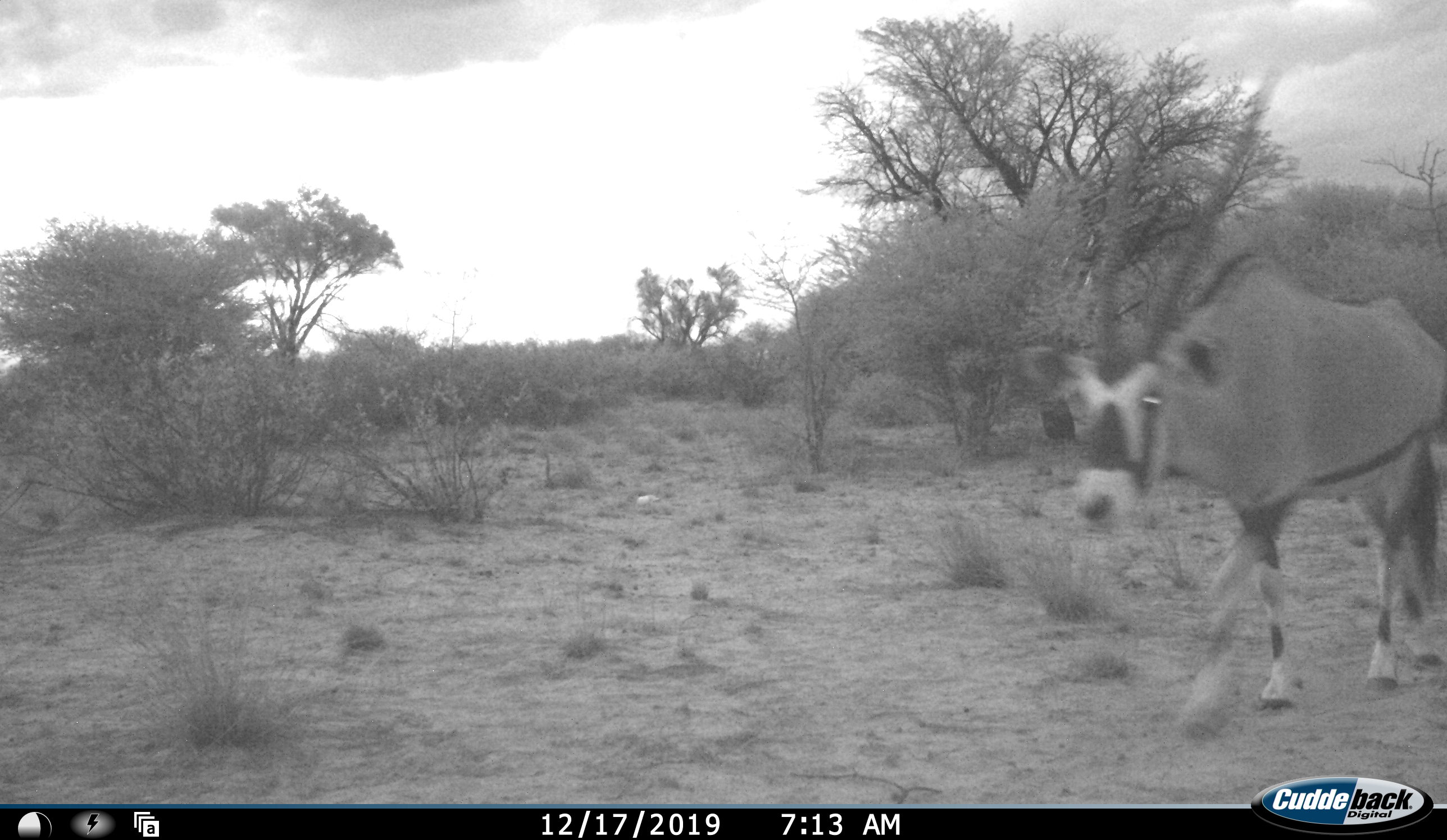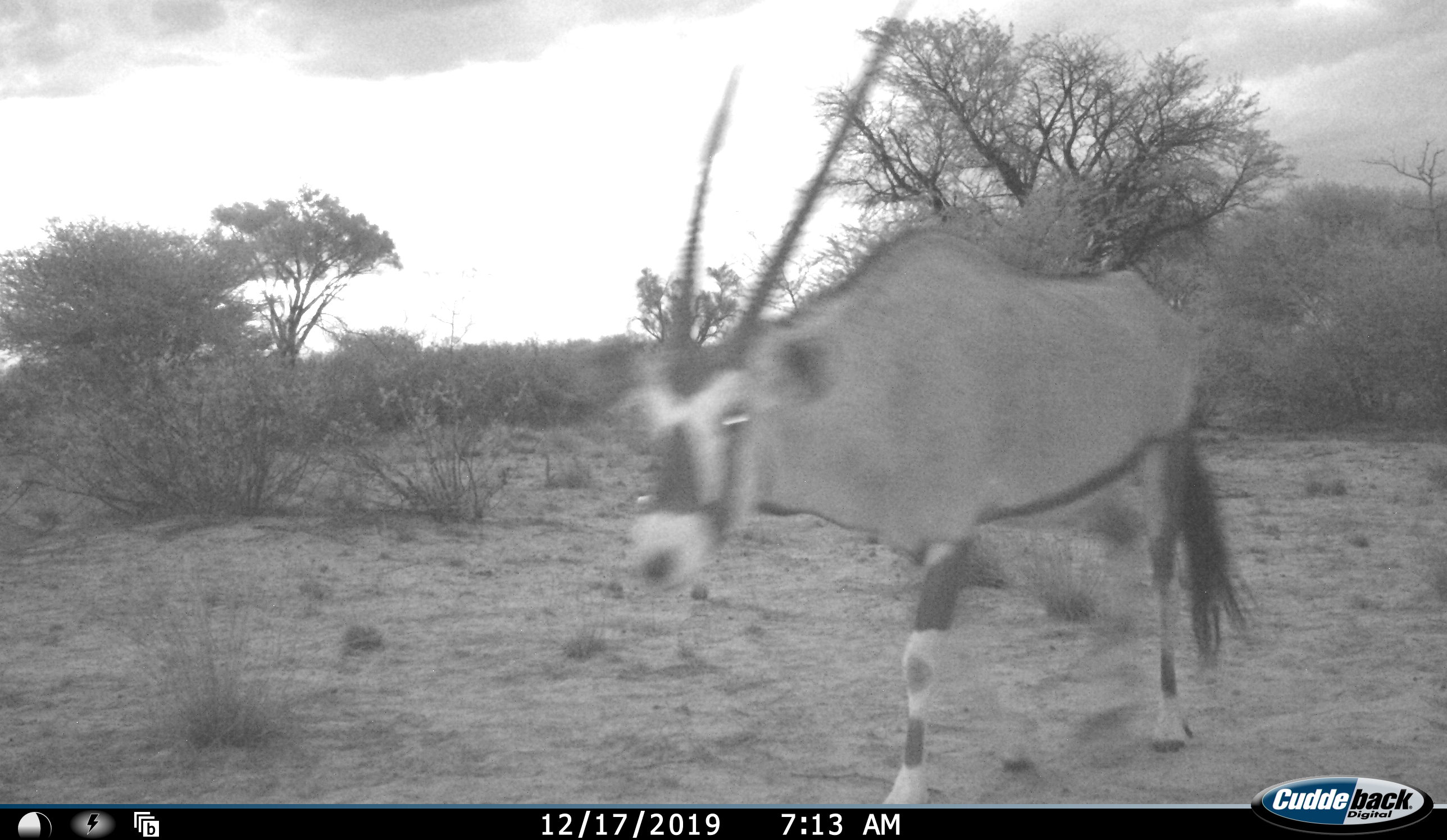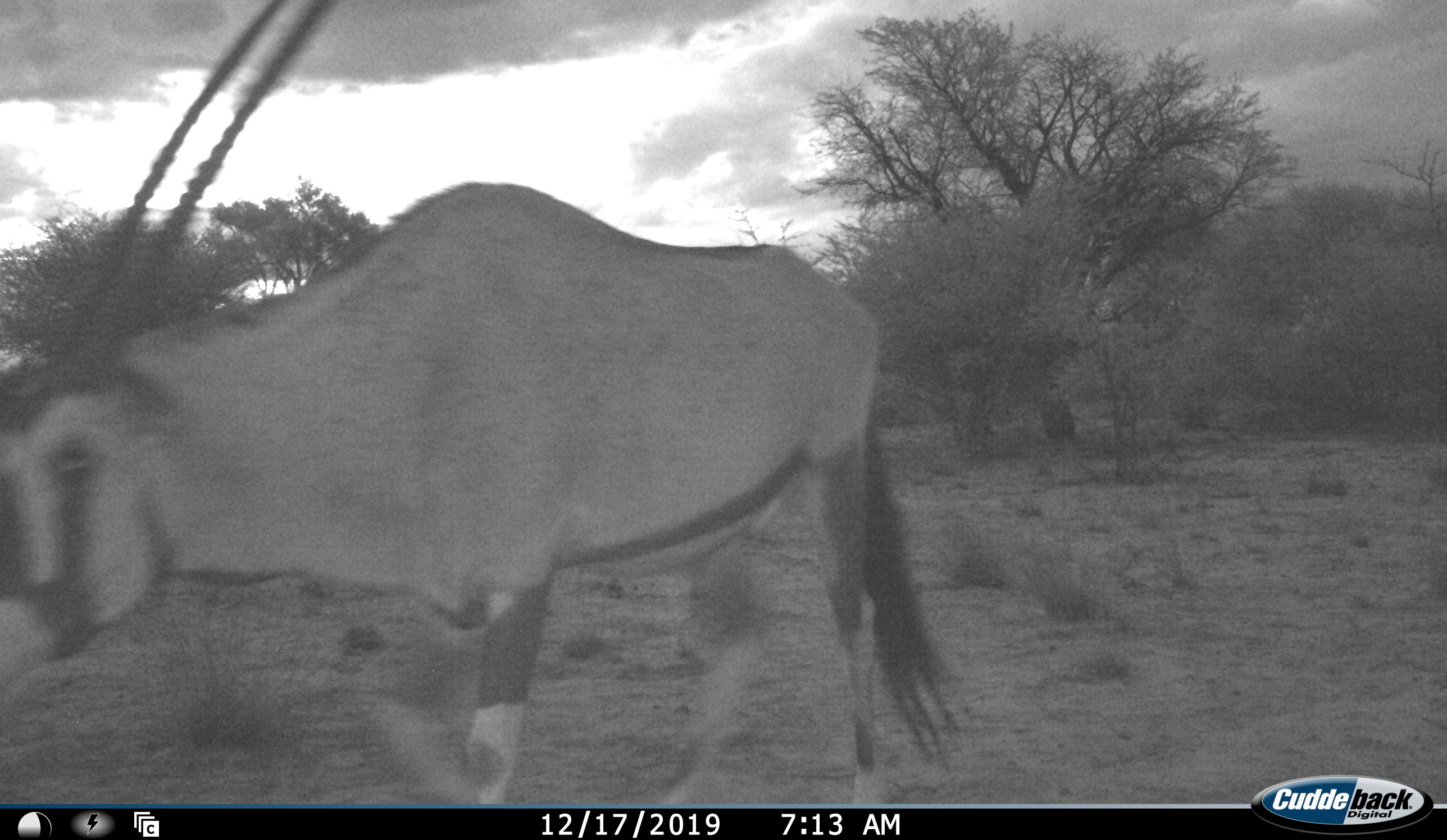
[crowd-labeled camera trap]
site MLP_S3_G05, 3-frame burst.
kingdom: Animalia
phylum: Chordata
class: Mammalia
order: Artiodactyla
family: Bovidae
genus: Oryx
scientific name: Oryx gazella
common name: gemsbok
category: oryx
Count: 1.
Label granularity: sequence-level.